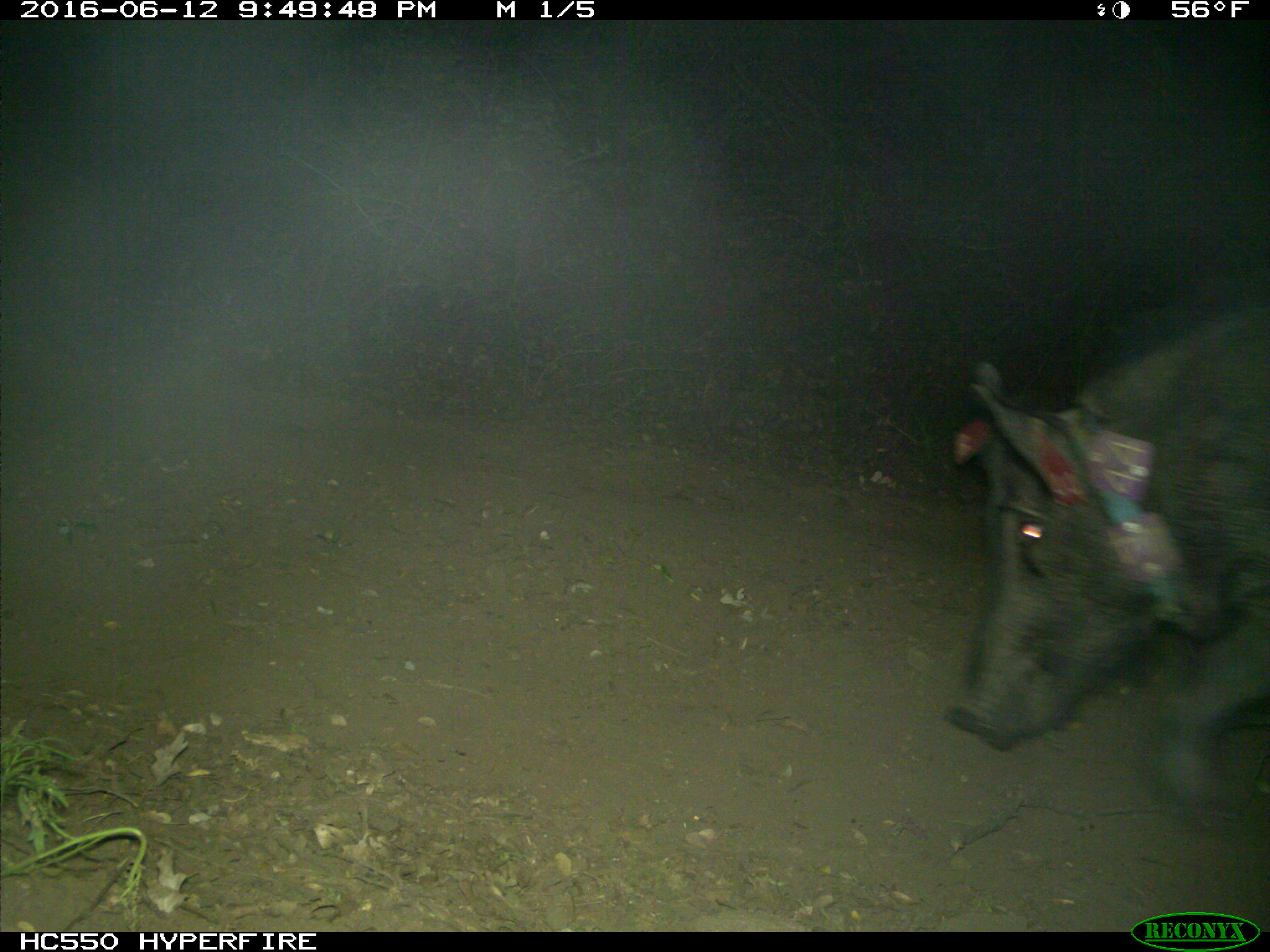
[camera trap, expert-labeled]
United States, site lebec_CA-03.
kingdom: Animalia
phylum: Chordata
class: Mammalia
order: Artiodactyla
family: Suidae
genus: Sus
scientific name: Sus scrofa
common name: wild boar